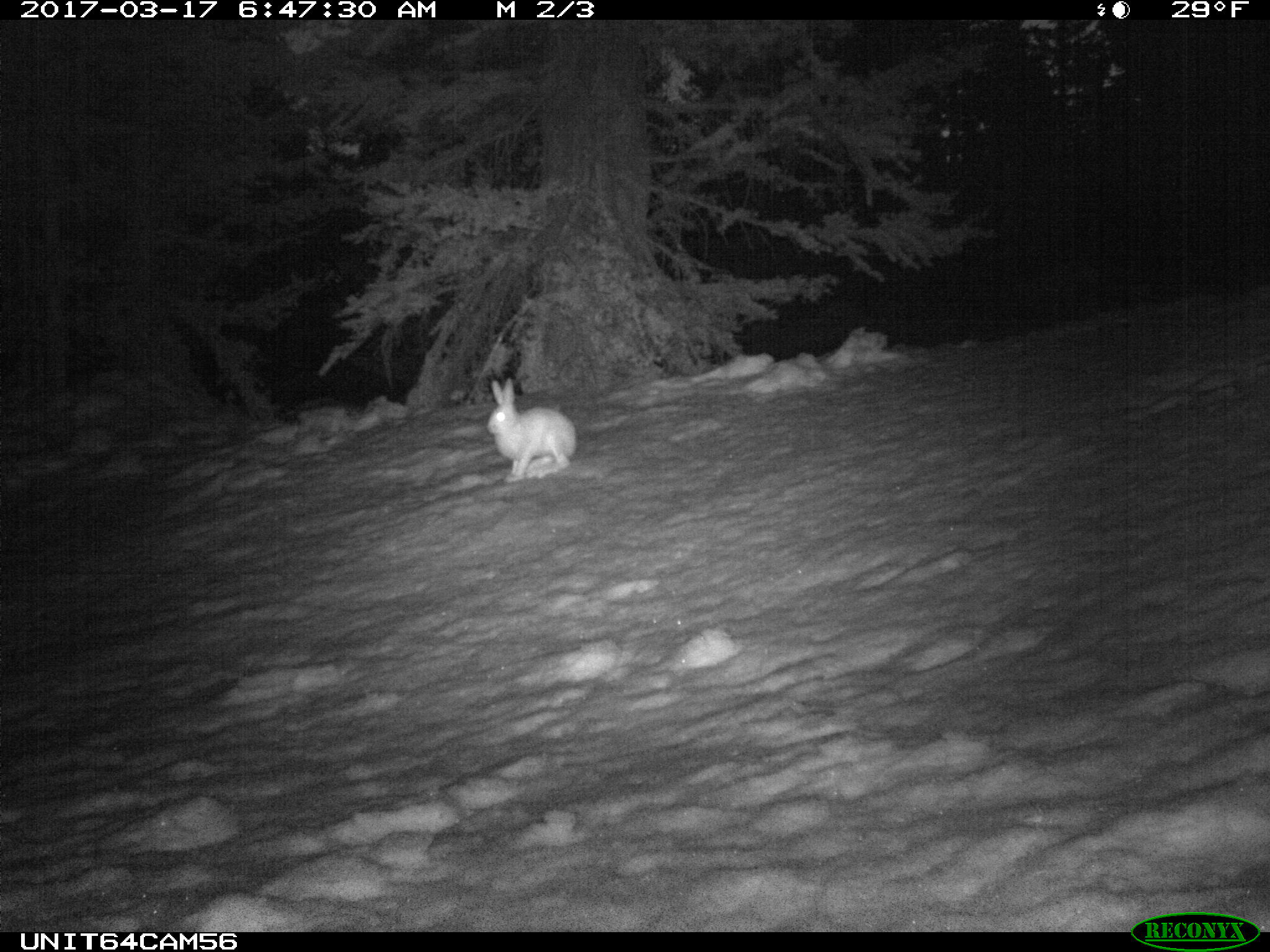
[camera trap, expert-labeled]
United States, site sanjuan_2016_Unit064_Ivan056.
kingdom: Animalia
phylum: Chordata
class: Mammalia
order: Lagomorpha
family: Leporidae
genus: Lepus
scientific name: Lepus americanus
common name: snowshoe hare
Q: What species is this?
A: Lepus americanus (snowshoe hare).